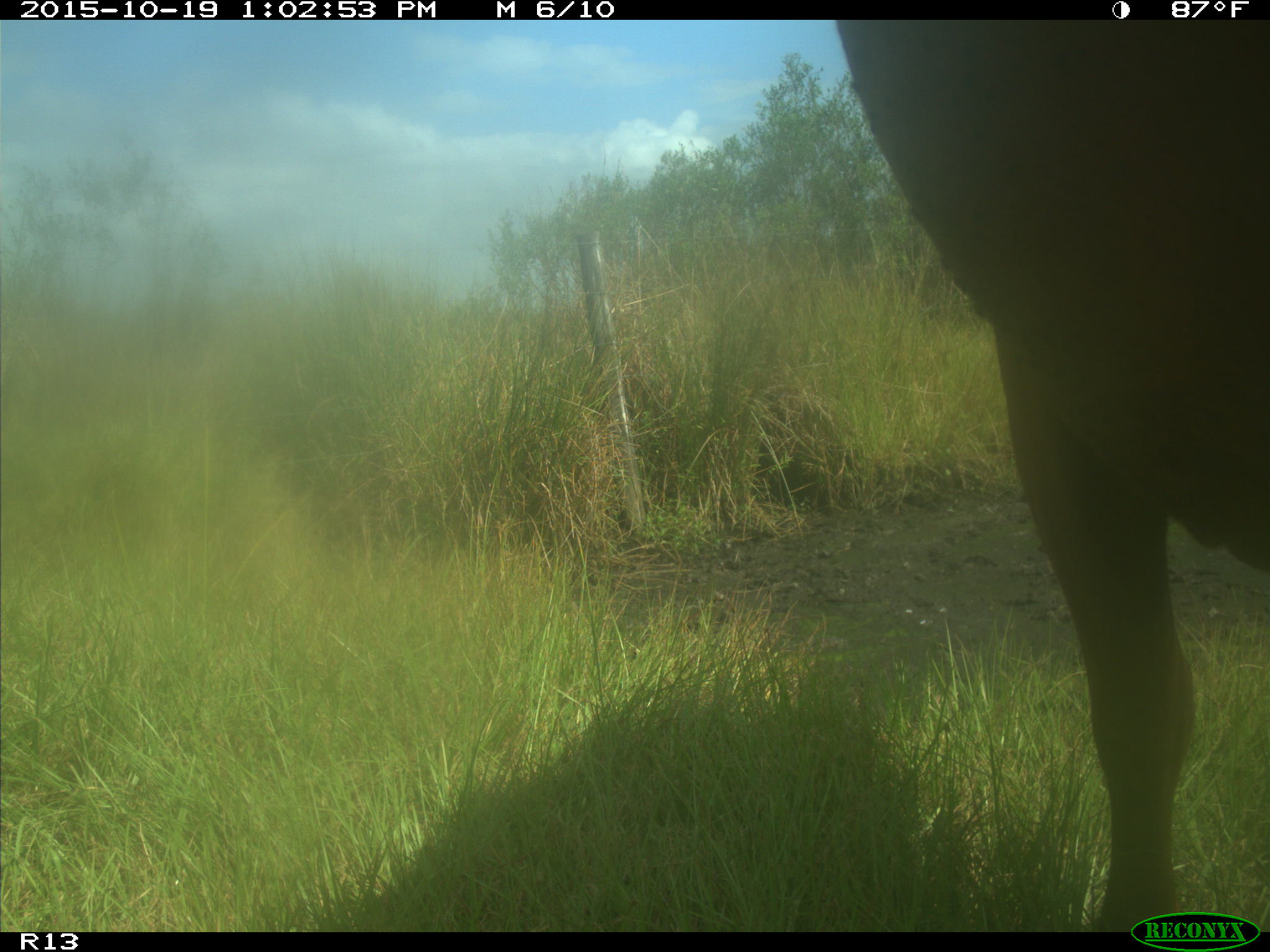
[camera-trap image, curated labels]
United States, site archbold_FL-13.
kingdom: Animalia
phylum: Chordata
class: Mammalia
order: Artiodactyla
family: Bovidae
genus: Bos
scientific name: Bos taurus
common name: domestic cow